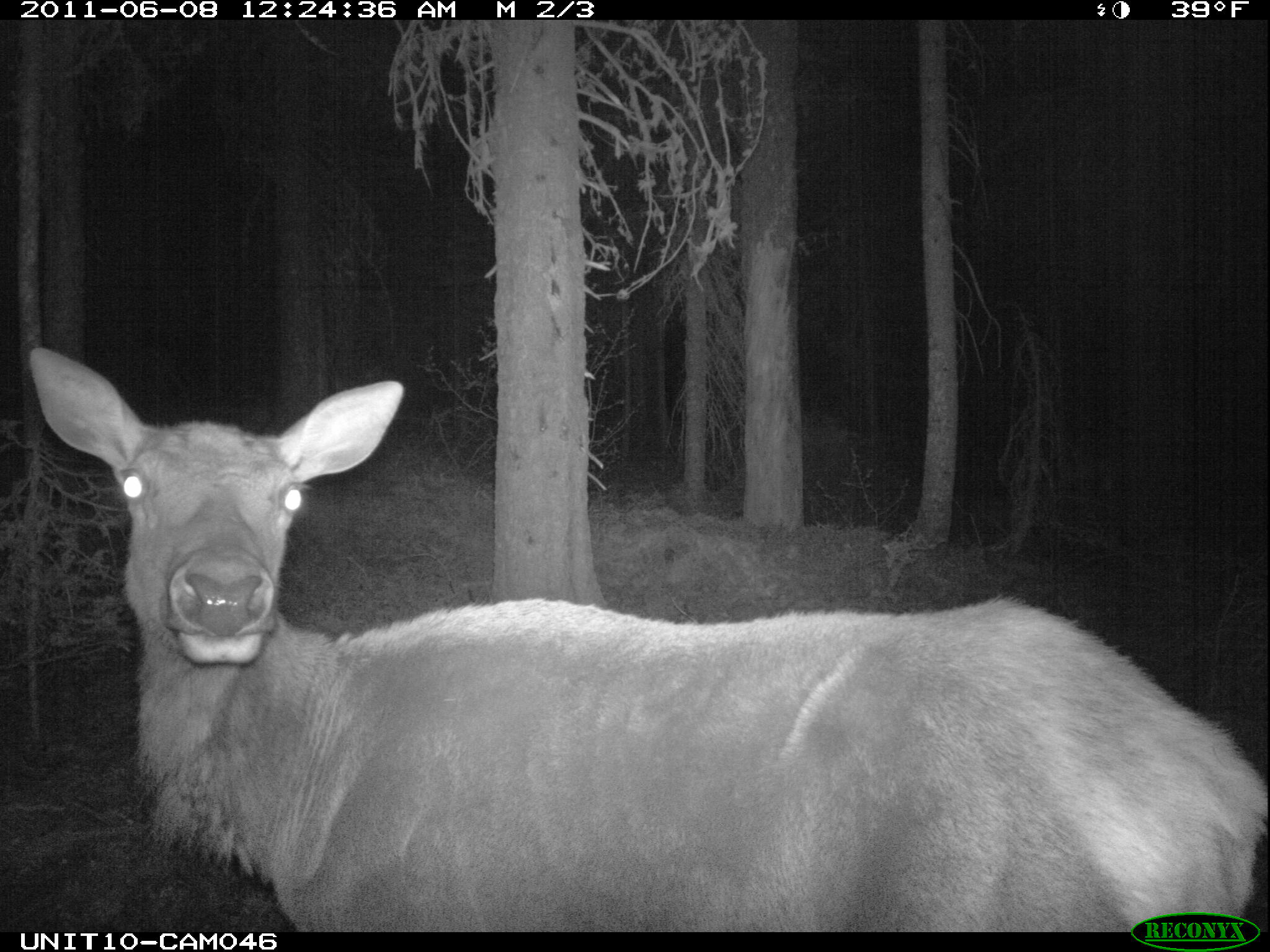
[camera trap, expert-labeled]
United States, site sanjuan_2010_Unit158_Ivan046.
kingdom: Animalia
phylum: Chordata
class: Mammalia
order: Artiodactyla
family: Cervidae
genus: Cervus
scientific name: Cervus elaphus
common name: red deer